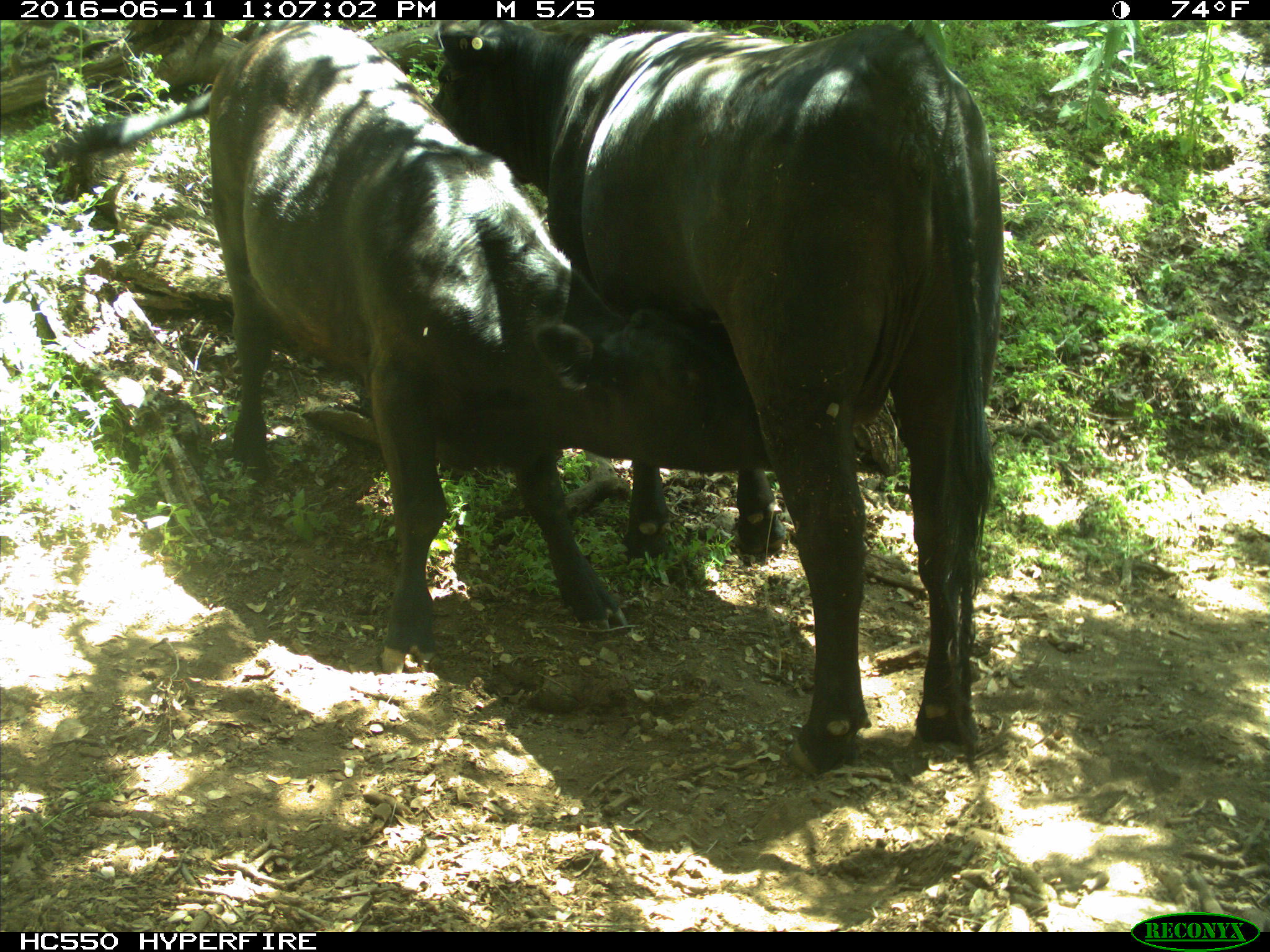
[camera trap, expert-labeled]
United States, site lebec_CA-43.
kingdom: Animalia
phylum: Chordata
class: Mammalia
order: Artiodactyla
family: Bovidae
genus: Bos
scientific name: Bos taurus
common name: domestic cow